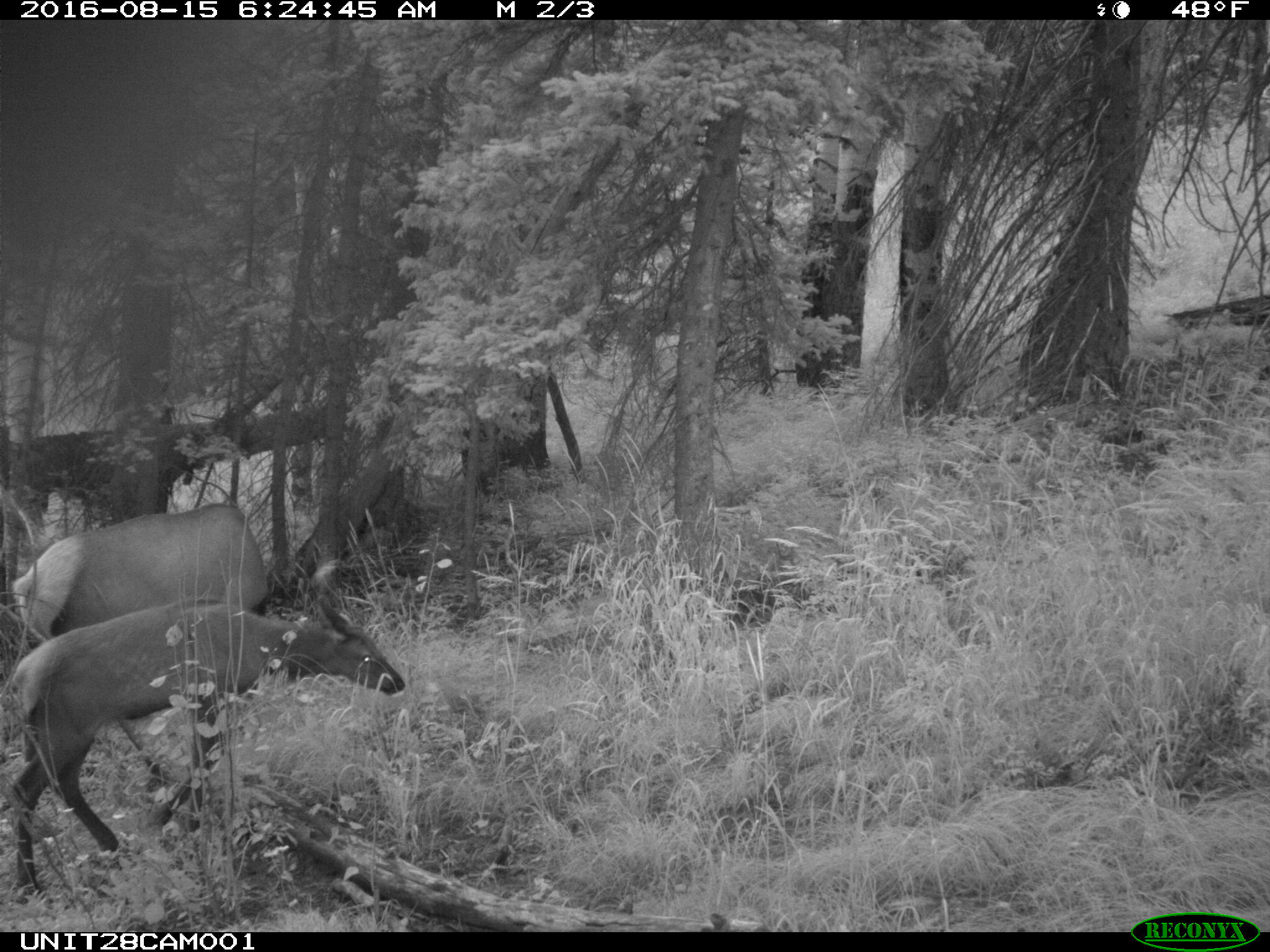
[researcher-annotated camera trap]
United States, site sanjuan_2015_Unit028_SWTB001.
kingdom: Animalia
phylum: Chordata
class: Mammalia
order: Artiodactyla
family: Cervidae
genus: Cervus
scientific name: Cervus elaphus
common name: red deer